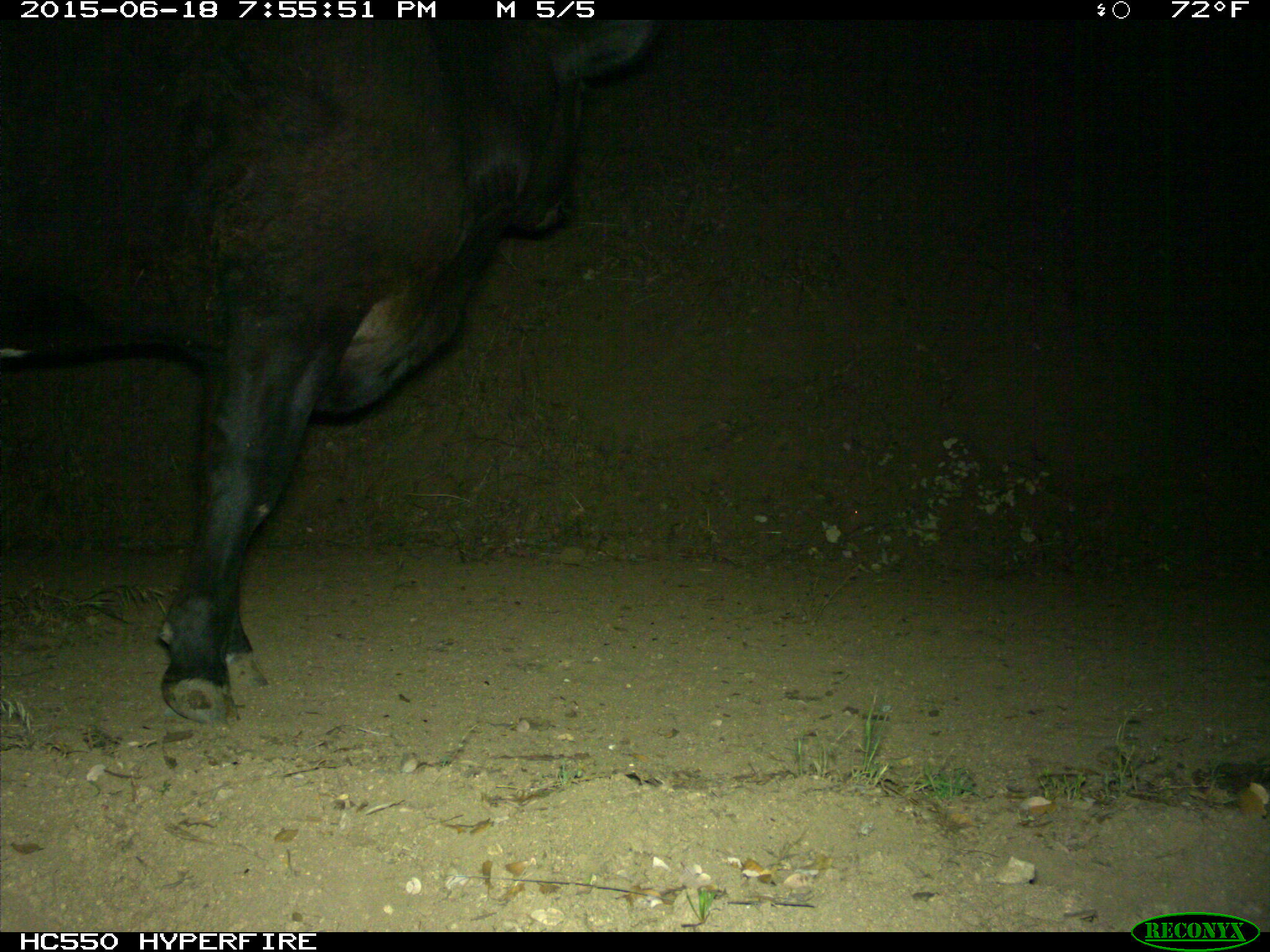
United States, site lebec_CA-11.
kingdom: Animalia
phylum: Chordata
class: Mammalia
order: Artiodactyla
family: Bovidae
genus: Bos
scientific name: Bos taurus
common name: domestic cow